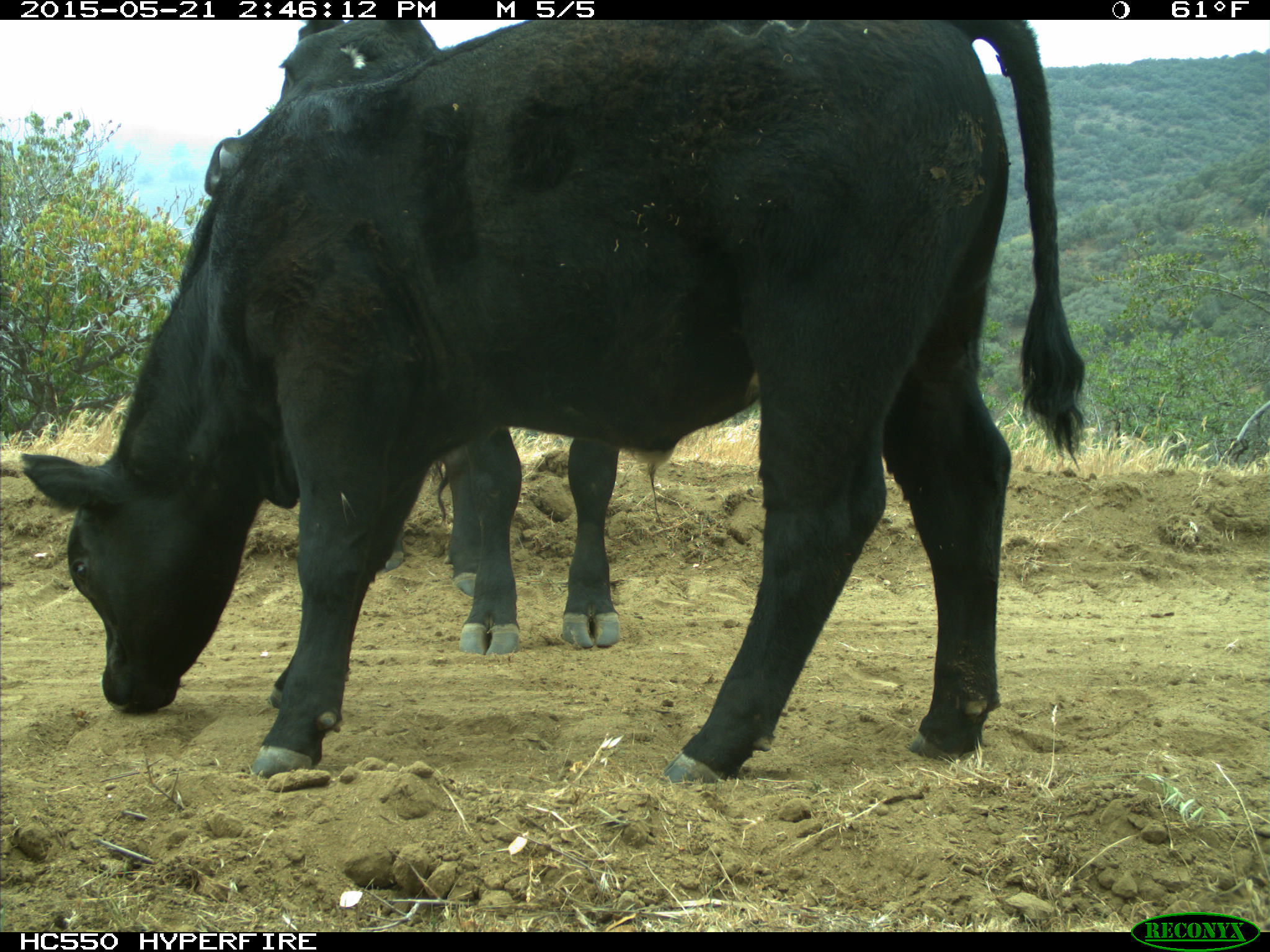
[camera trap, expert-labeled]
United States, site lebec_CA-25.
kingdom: Animalia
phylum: Chordata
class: Mammalia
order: Artiodactyla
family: Bovidae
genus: Bos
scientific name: Bos taurus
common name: domestic cow